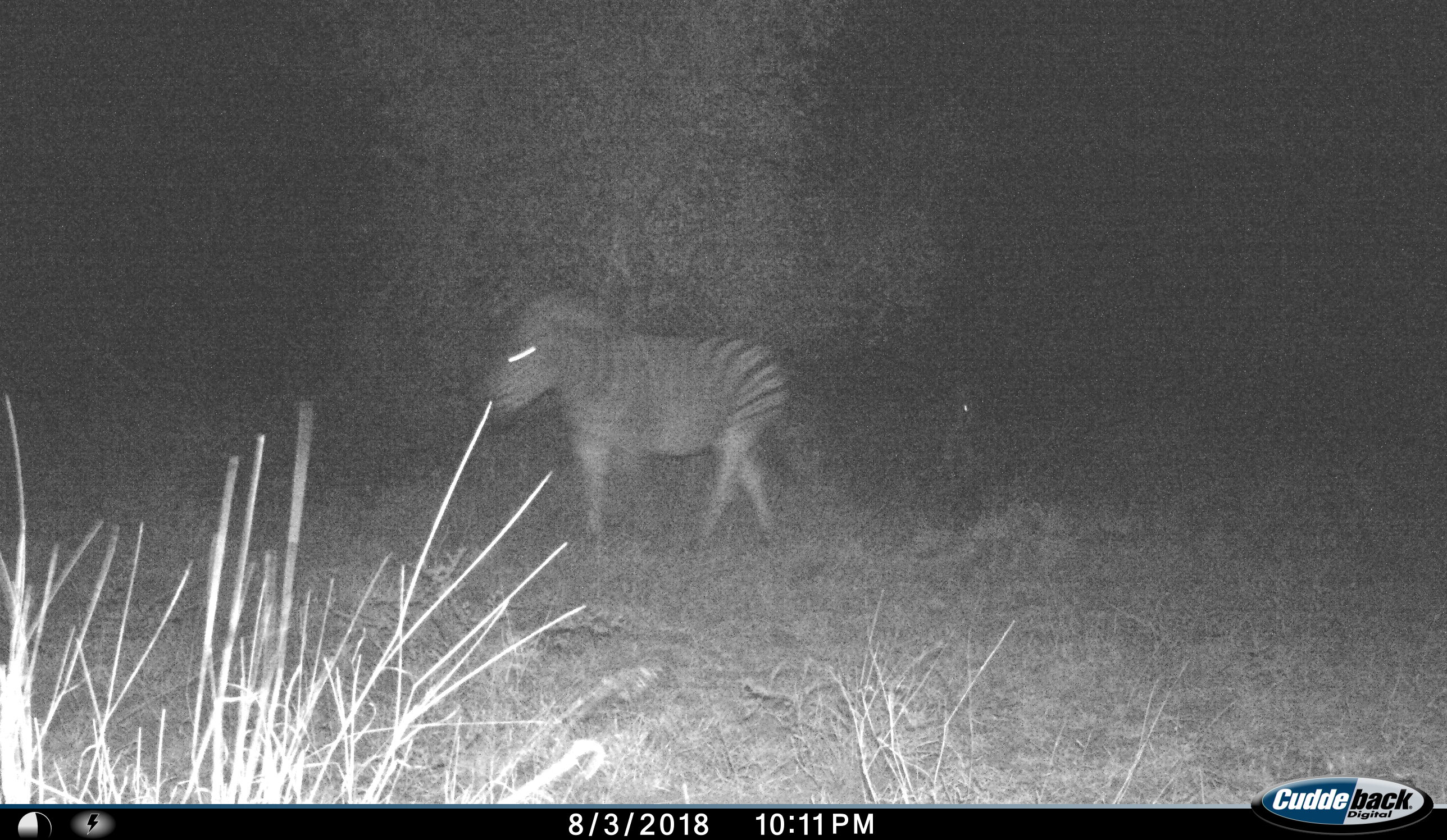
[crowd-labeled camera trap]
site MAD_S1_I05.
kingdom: Animalia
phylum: Chordata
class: Mammalia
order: Perissodactyla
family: Equidae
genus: Equus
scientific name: Equus quagga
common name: plains zebra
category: zebraplains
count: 1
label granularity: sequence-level